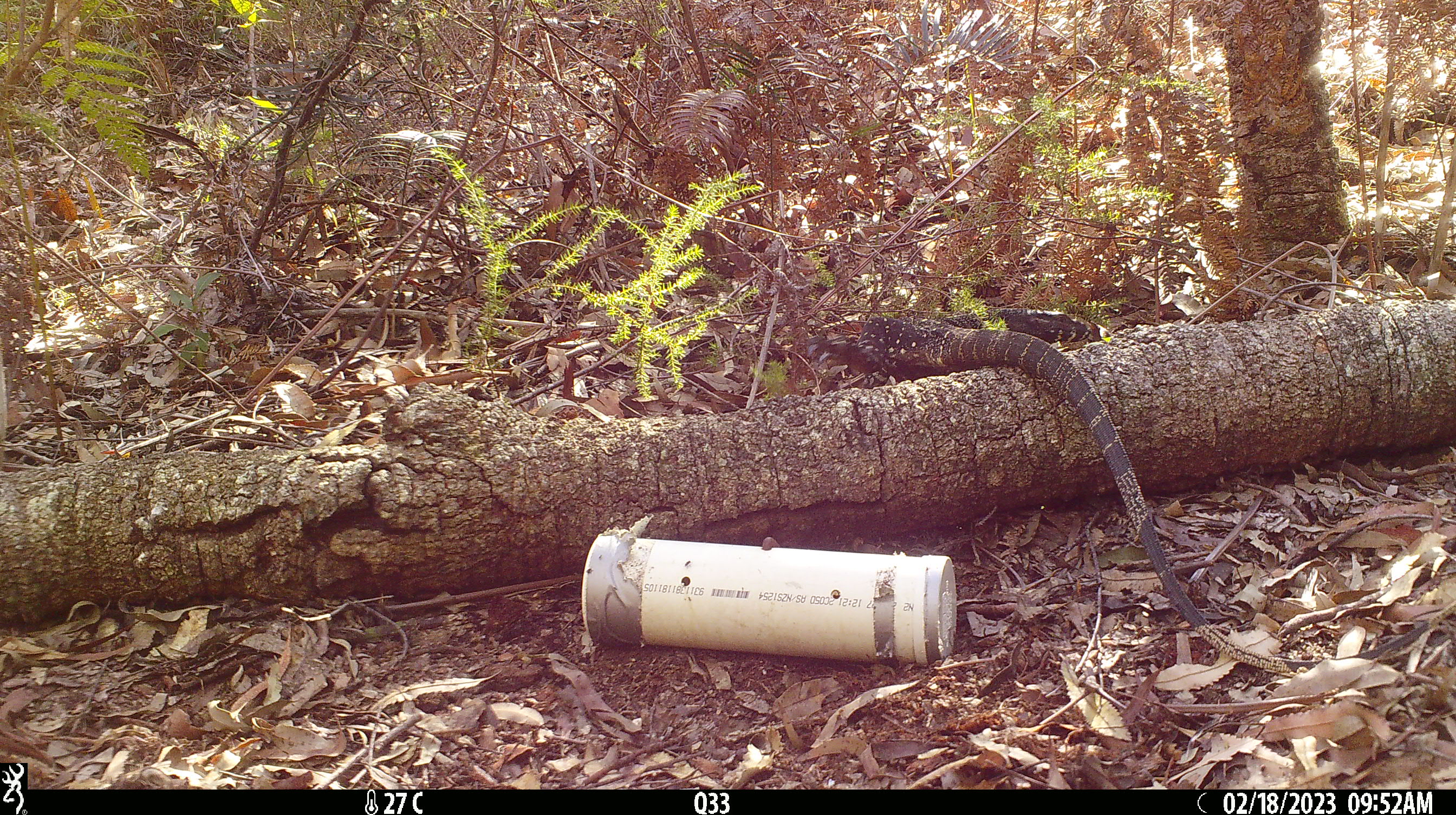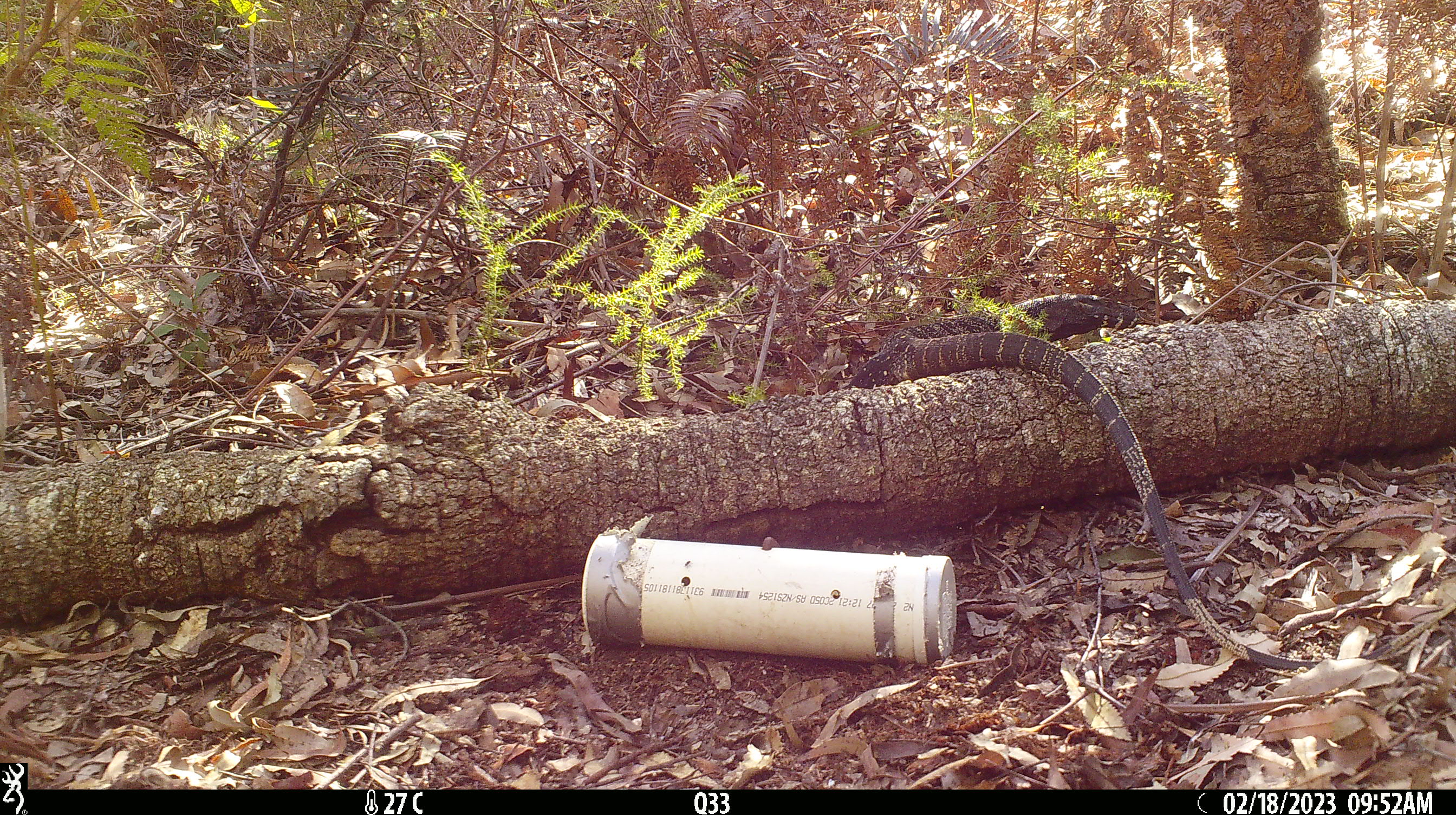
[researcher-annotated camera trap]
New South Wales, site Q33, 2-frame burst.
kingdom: Animalia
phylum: Chordata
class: Reptilia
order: Squamata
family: Varanidae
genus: Varanus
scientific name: Varanus varius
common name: lace monitor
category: goanna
Goanna (lace monitor) (Varanus varius).